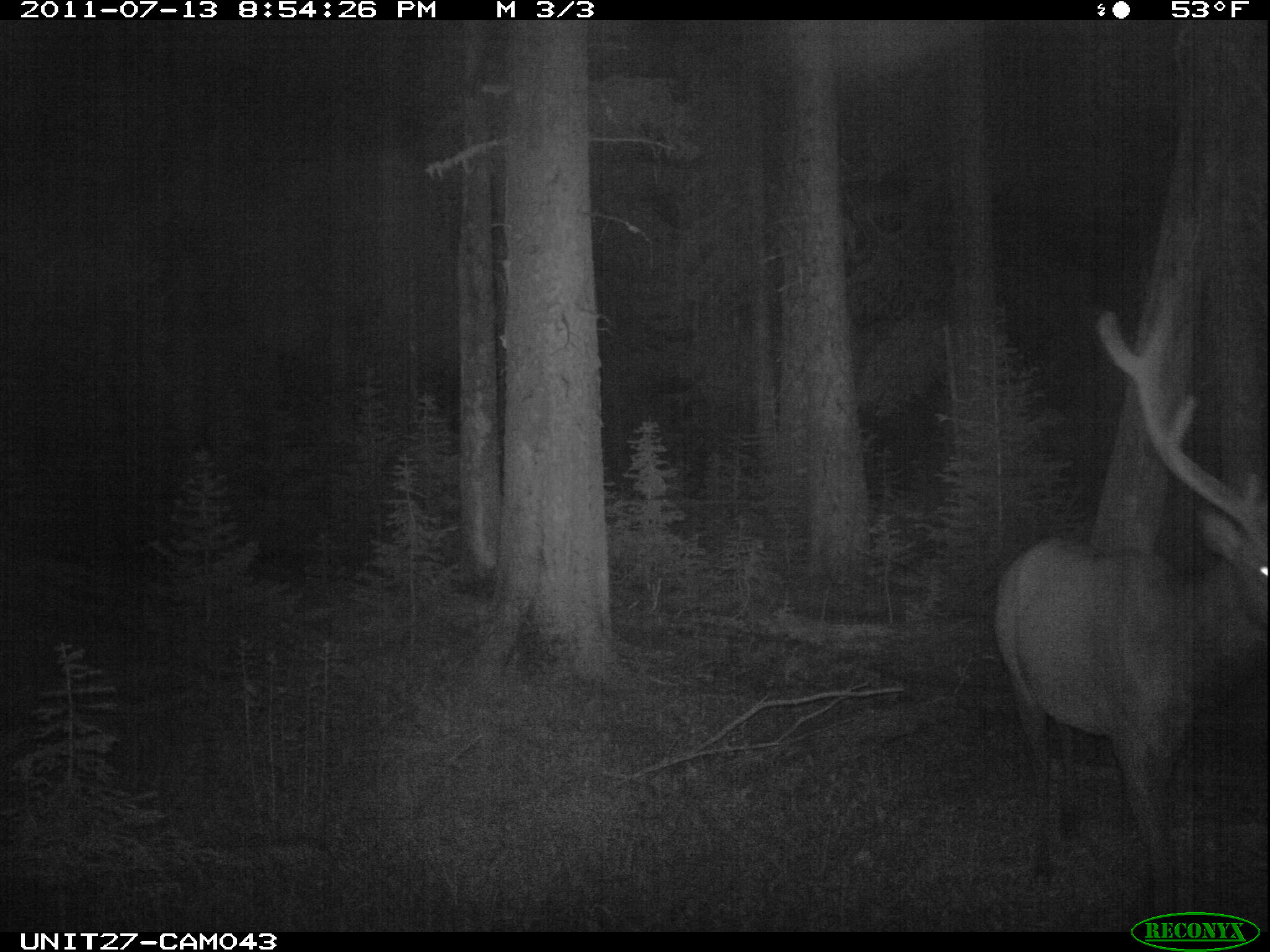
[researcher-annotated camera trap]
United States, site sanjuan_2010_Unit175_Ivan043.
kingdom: Animalia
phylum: Chordata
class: Mammalia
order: Artiodactyla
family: Cervidae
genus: Cervus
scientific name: Cervus elaphus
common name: red deer